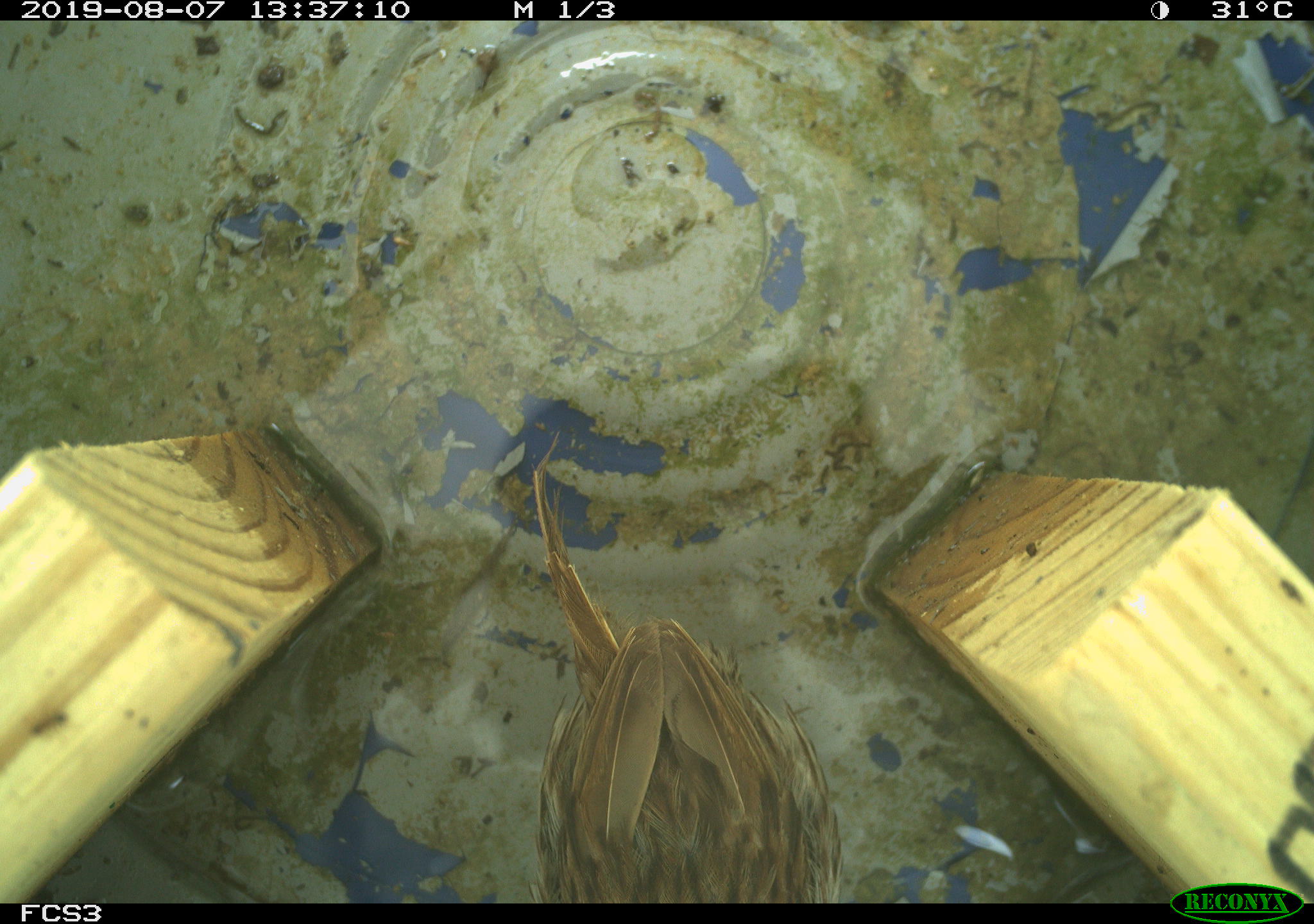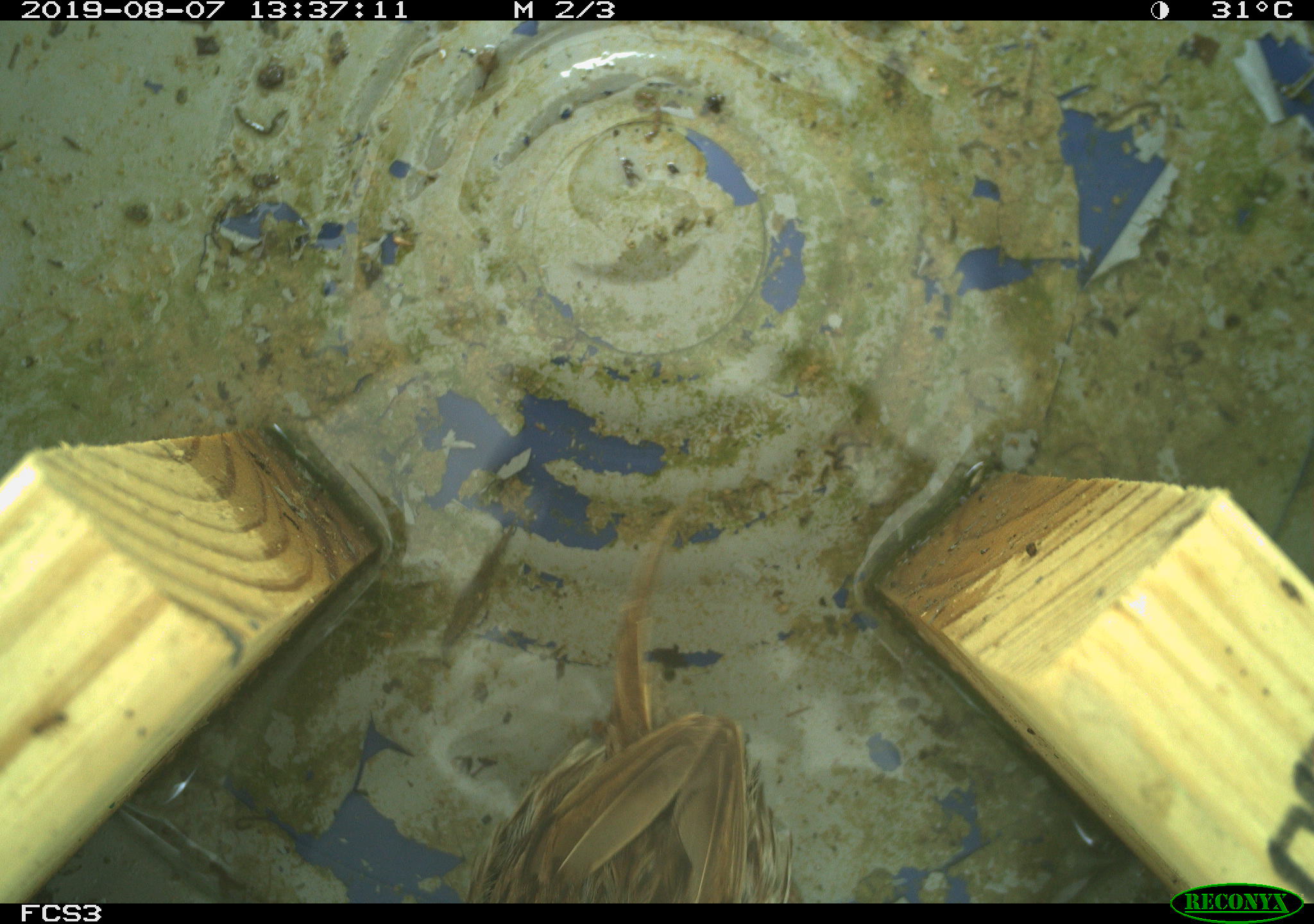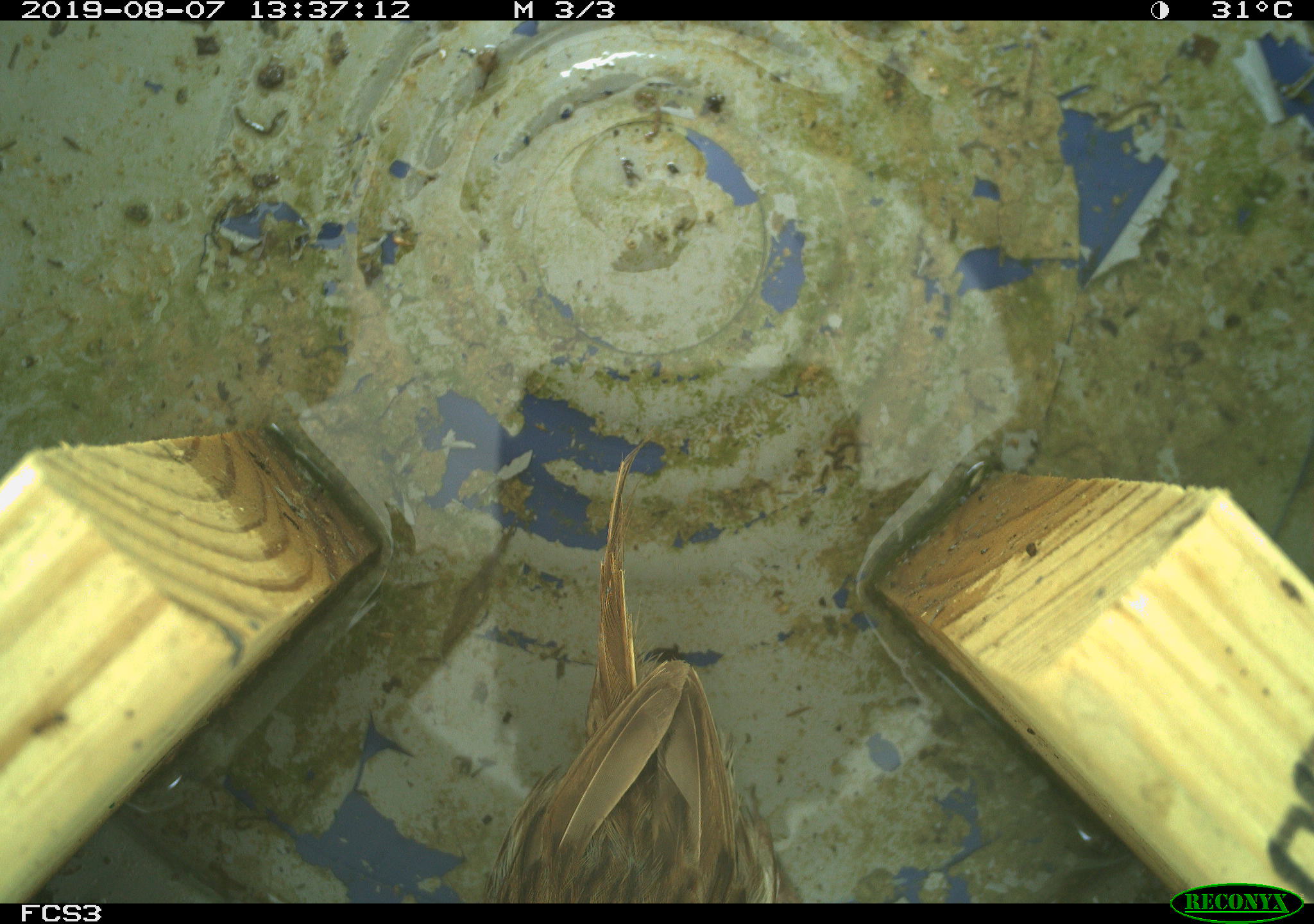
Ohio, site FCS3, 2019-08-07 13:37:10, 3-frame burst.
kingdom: Animalia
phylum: Chordata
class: Aves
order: Passeriformes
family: Passerellidae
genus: Melospiza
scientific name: Melospiza melodia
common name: song sparrow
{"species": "song sparrow (Melospiza melodia)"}